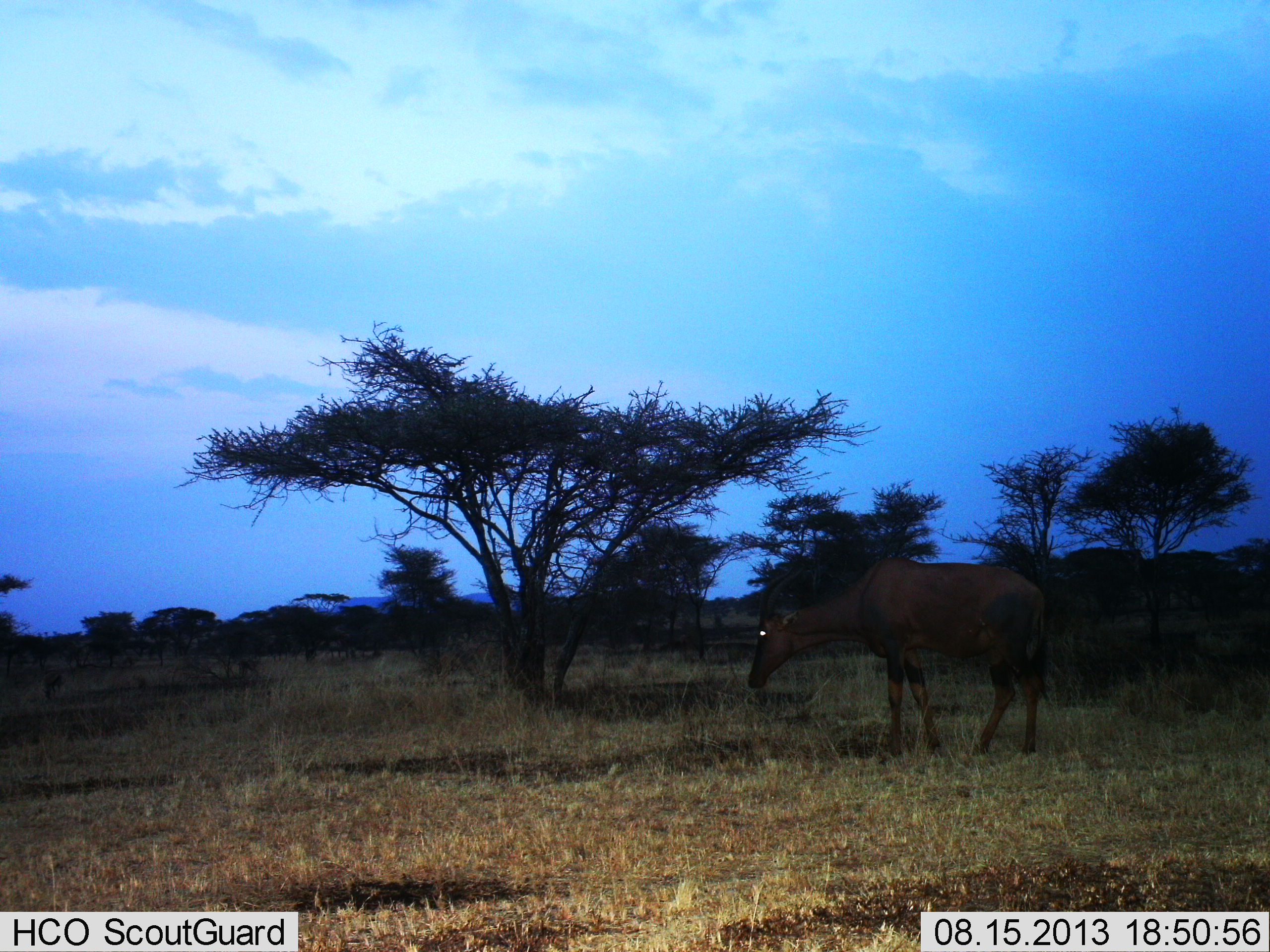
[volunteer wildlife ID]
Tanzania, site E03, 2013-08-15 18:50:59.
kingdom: Animalia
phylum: Chordata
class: Mammalia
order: Artiodactyla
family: Bovidae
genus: Damaliscus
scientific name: Damaliscus lunatus jimela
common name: topi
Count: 1.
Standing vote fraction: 69%.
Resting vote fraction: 0%.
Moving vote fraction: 6%.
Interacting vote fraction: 0%.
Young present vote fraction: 0%.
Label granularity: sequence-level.